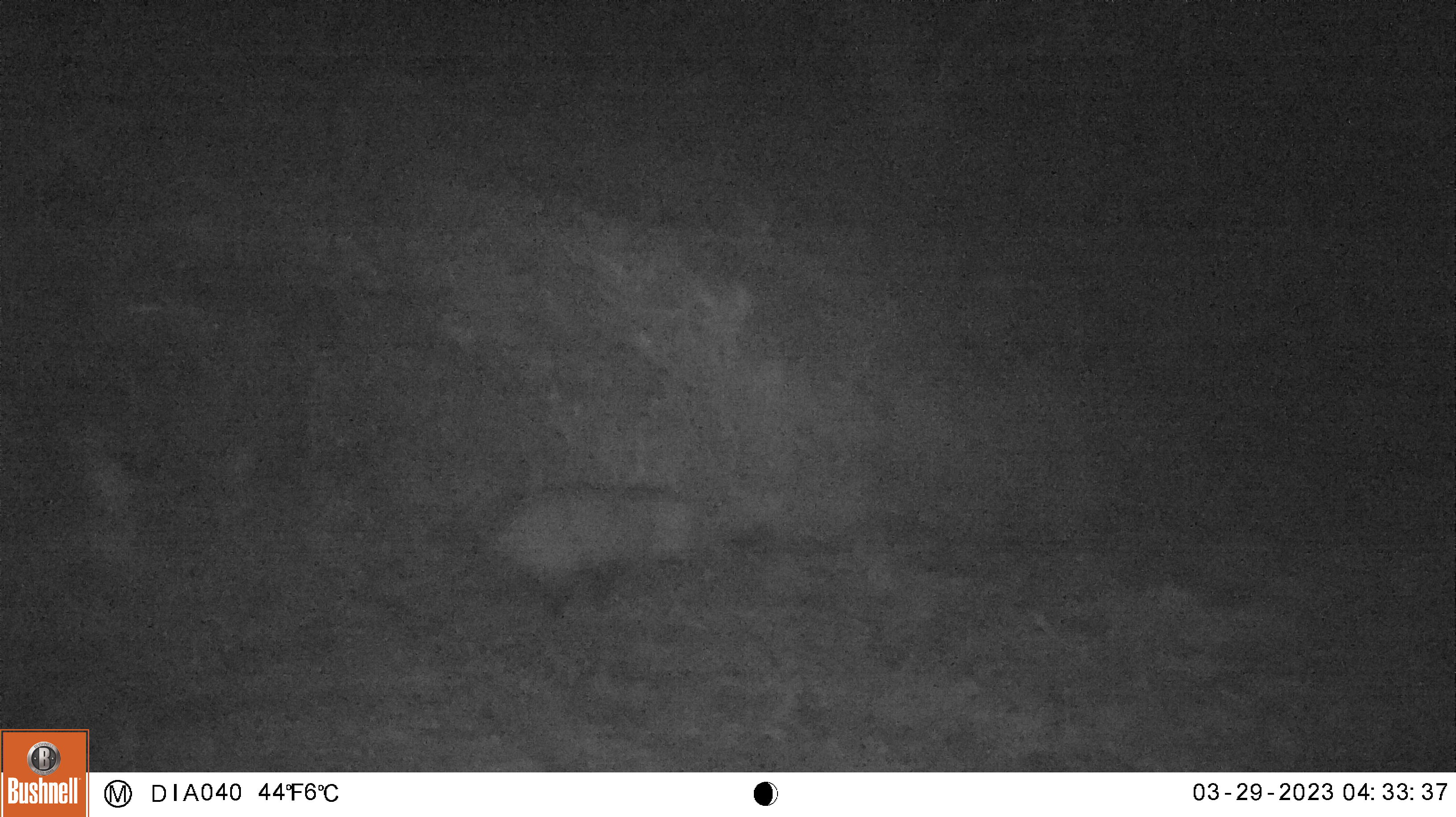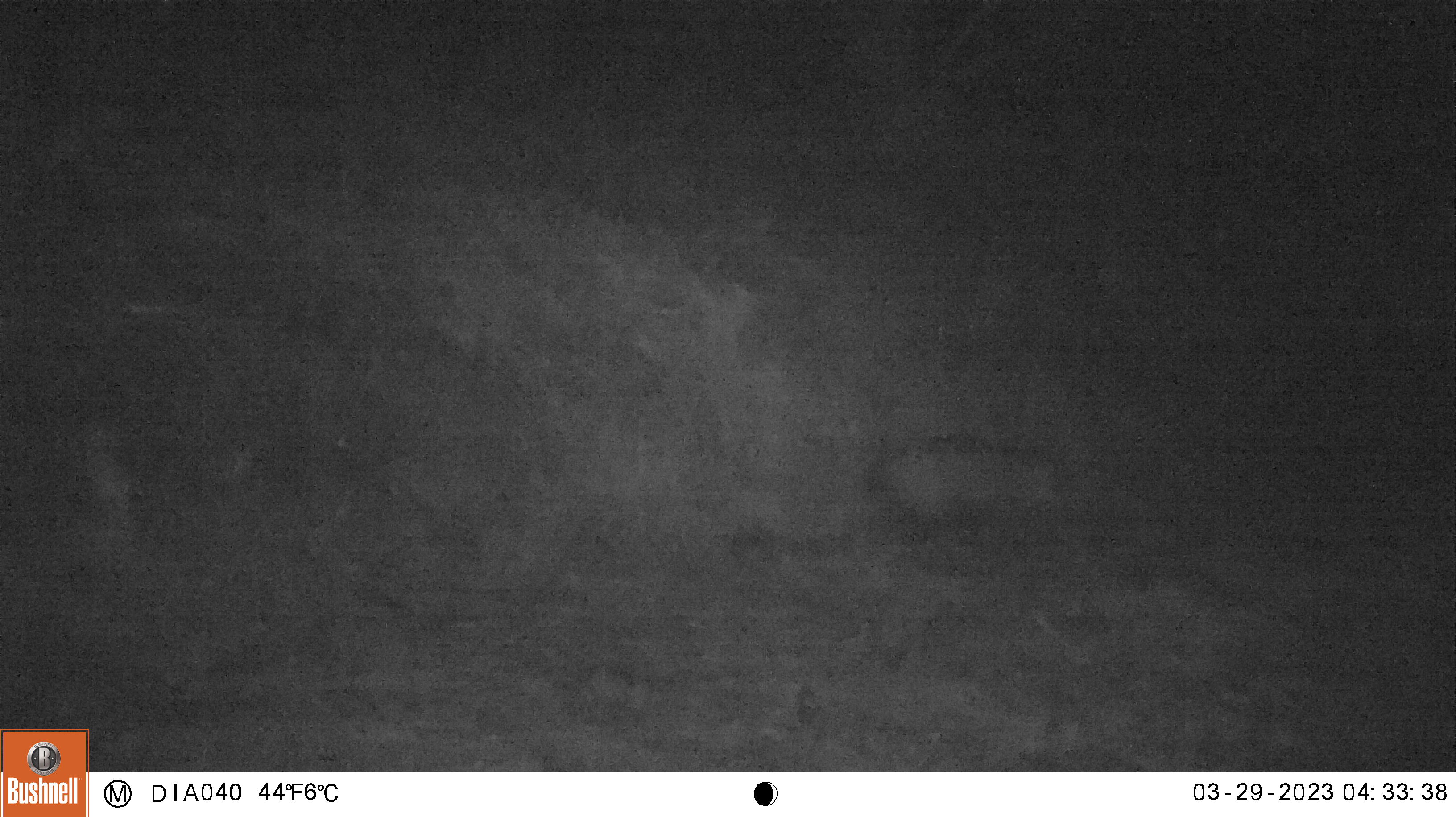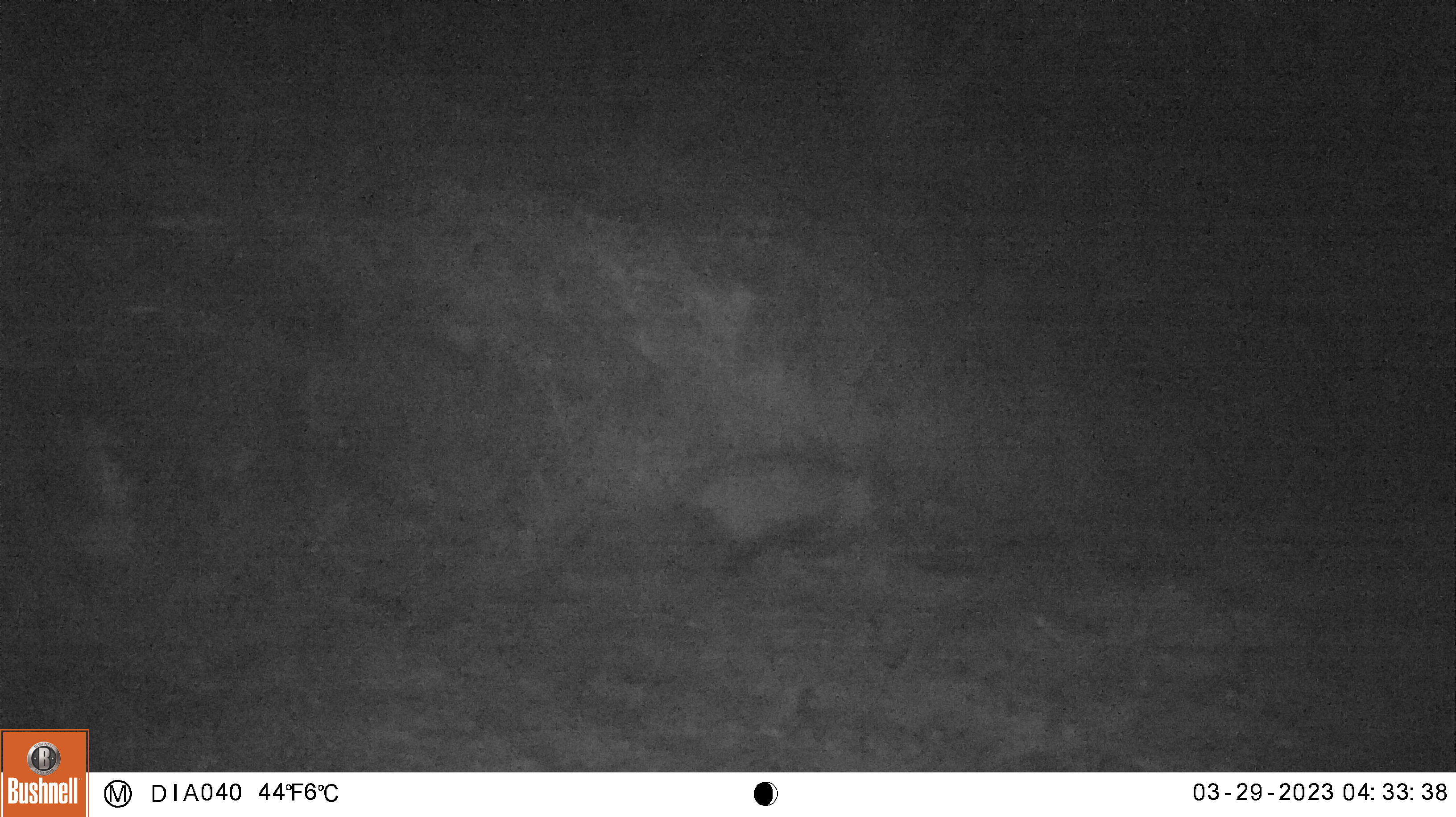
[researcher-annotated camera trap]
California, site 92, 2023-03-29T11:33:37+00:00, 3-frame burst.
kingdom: Animalia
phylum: Chordata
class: Mammalia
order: Didelphimorphia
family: Didelphidae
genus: Didelphis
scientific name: Didelphis virginiana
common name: virginia opossum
Virginia opossum (Didelphis virginiana).